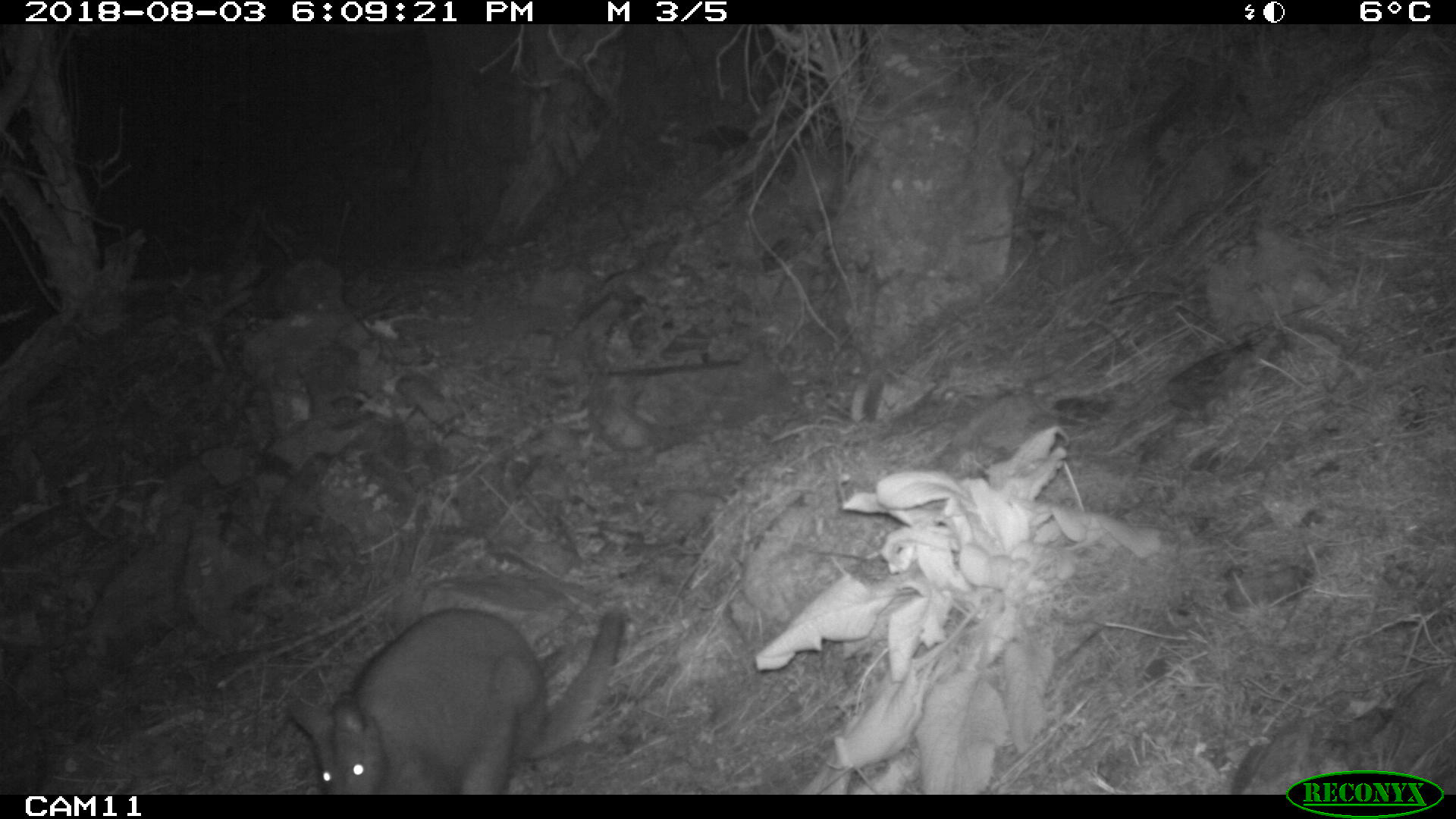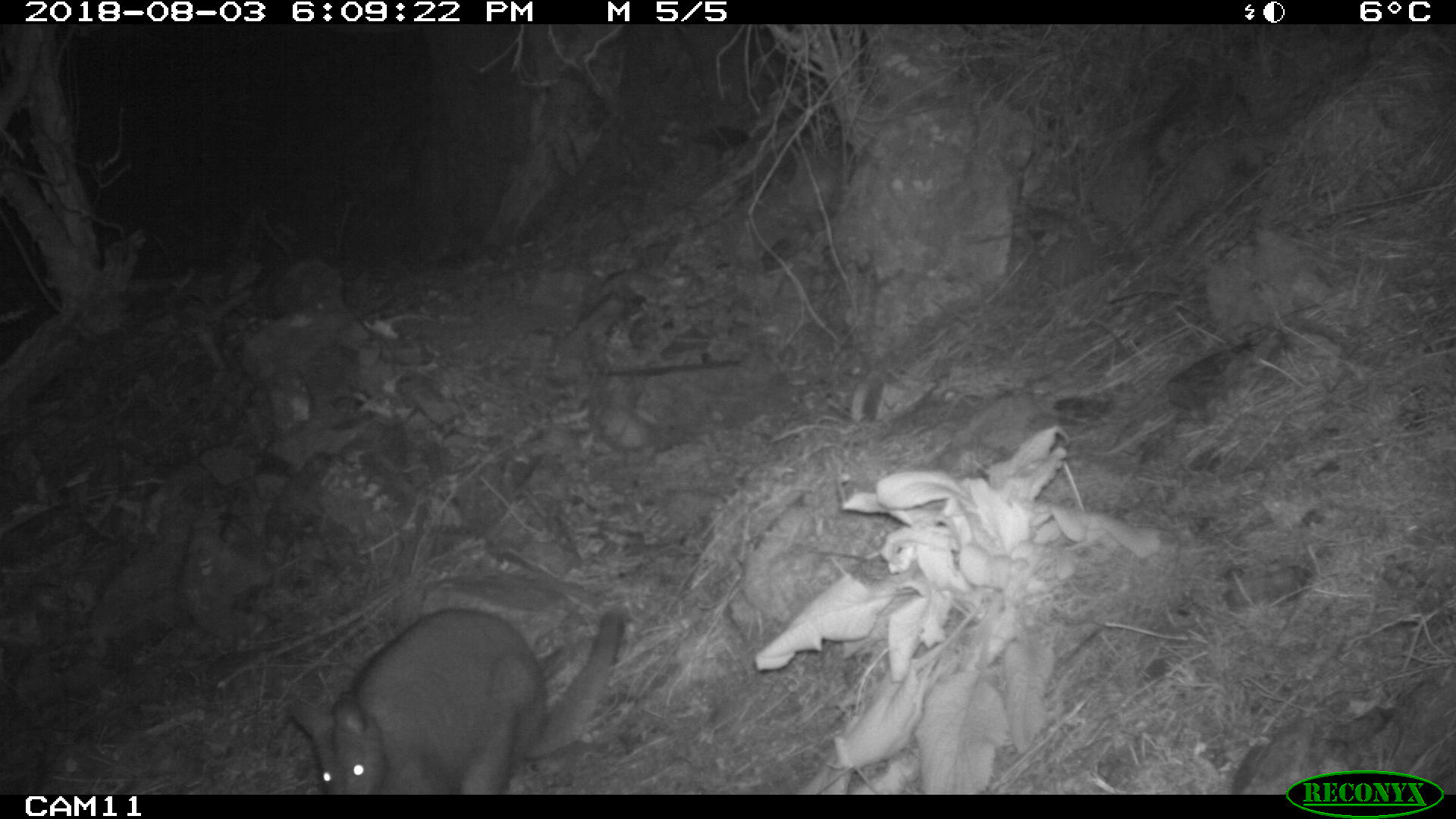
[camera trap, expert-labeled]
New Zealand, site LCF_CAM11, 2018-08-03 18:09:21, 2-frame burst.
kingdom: Animalia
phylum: Chordata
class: Mammalia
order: Diprotodontia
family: Macropodidae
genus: Notamacropus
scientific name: Notamacropus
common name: wallaby